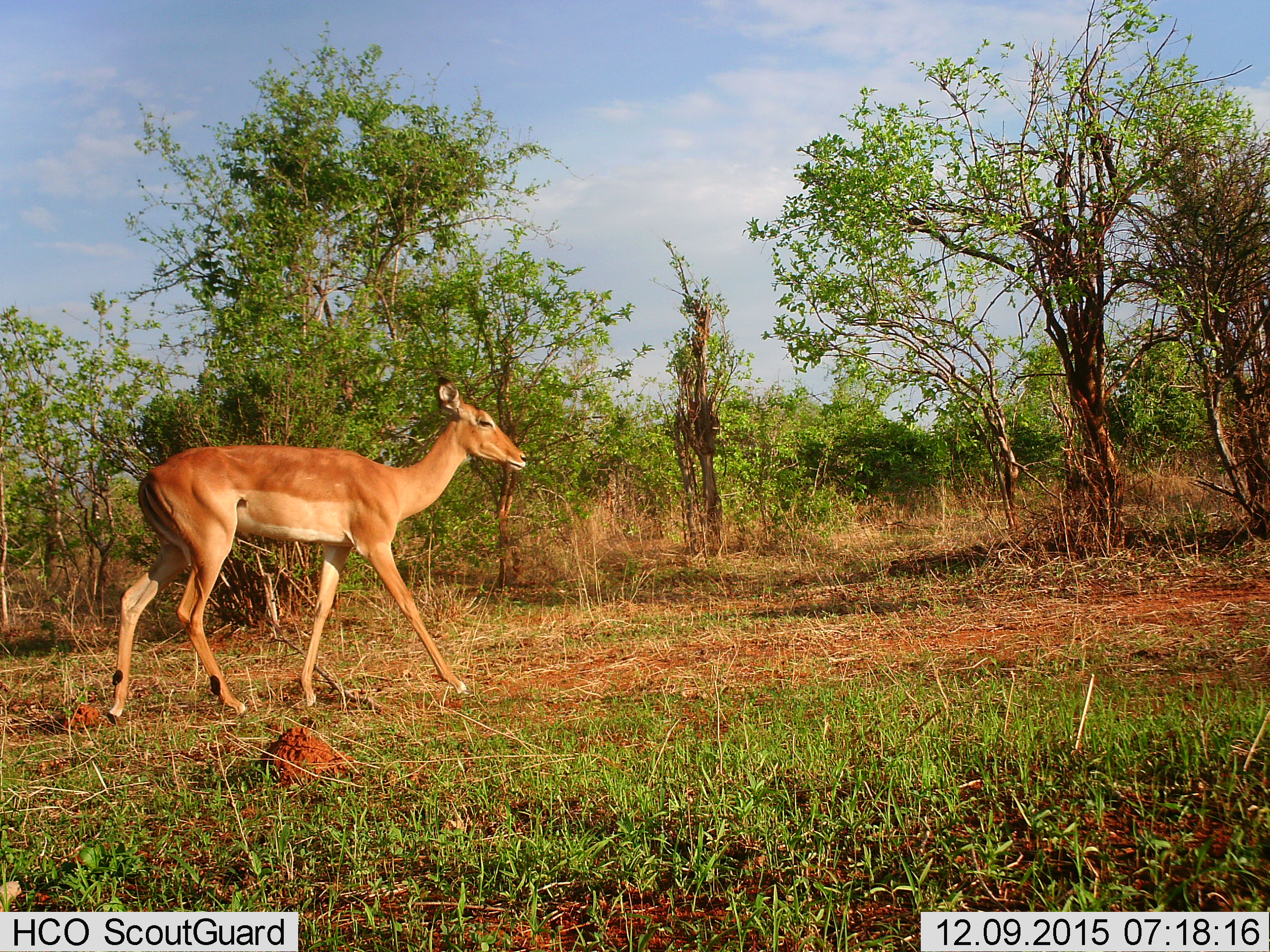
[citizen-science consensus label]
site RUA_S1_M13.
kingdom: Animalia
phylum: Chordata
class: Mammalia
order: Artiodactyla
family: Bovidae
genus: Aepyceros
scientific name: Aepyceros melampus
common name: impala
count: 1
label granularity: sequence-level